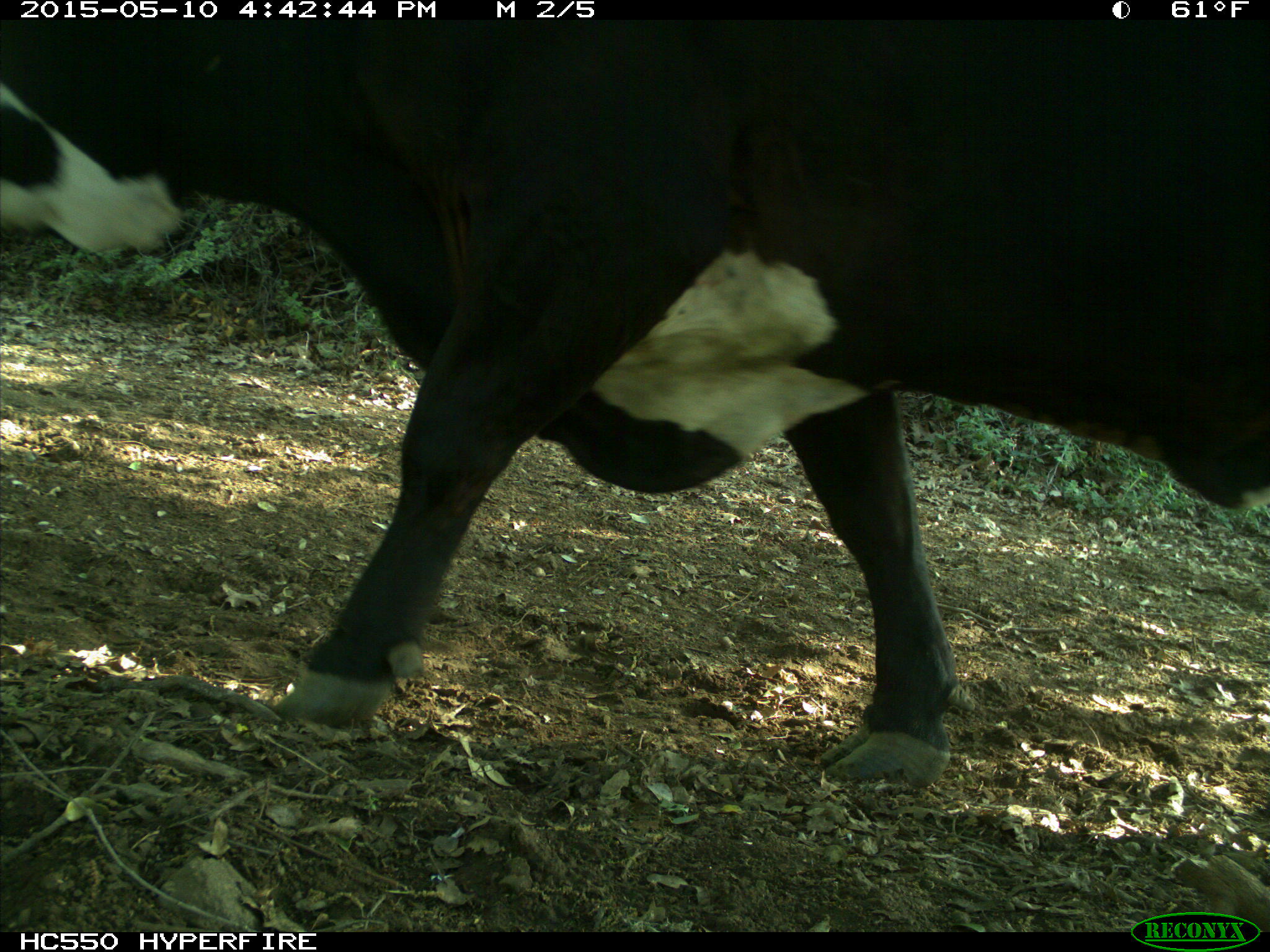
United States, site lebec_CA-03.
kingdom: Animalia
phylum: Chordata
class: Mammalia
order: Artiodactyla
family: Bovidae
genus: Bos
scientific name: Bos taurus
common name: domestic cow